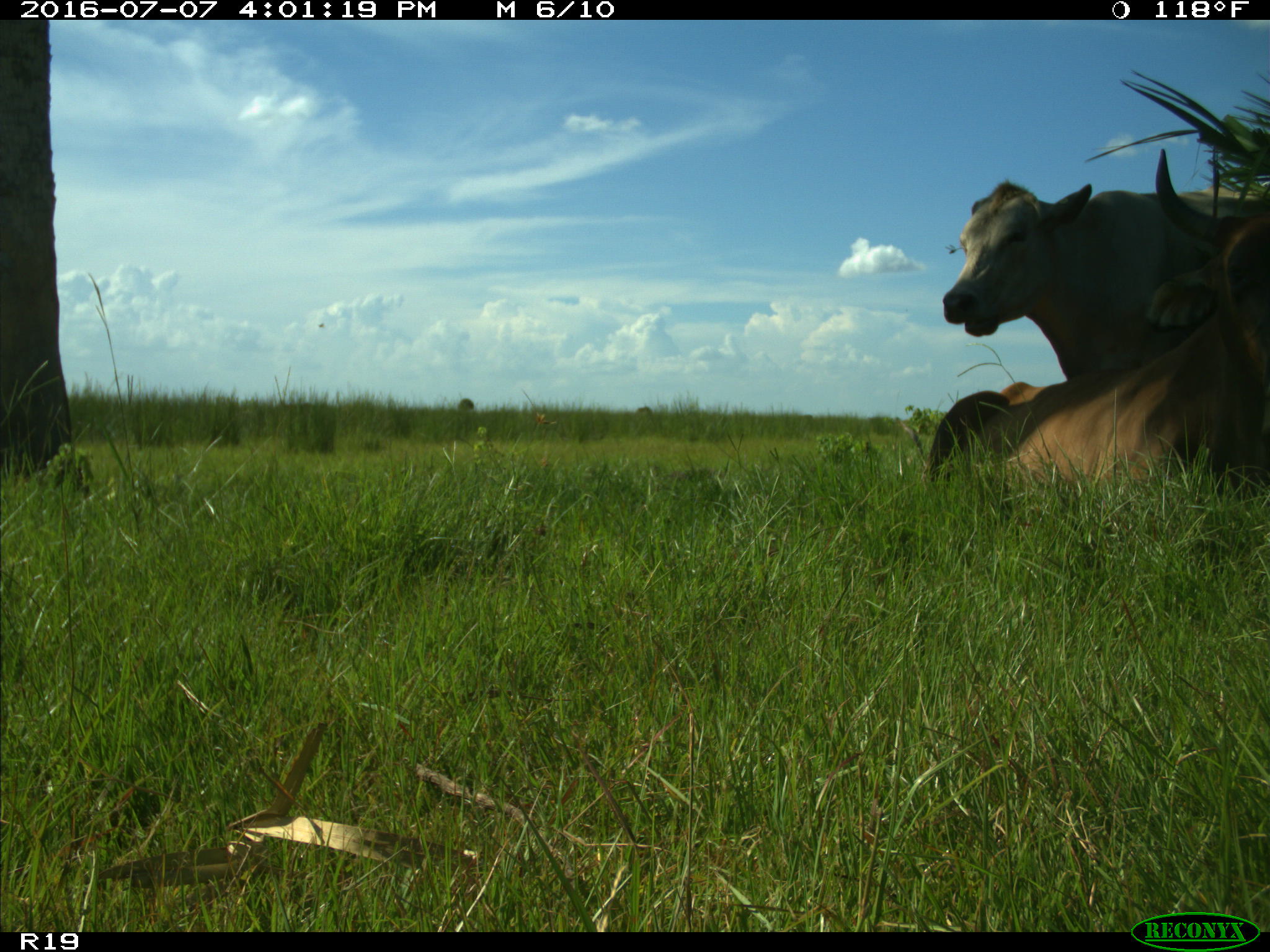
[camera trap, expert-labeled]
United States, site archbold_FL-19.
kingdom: Animalia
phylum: Chordata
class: Mammalia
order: Artiodactyla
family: Bovidae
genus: Bos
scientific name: Bos taurus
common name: domestic cow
Bos taurus (domestic cow).